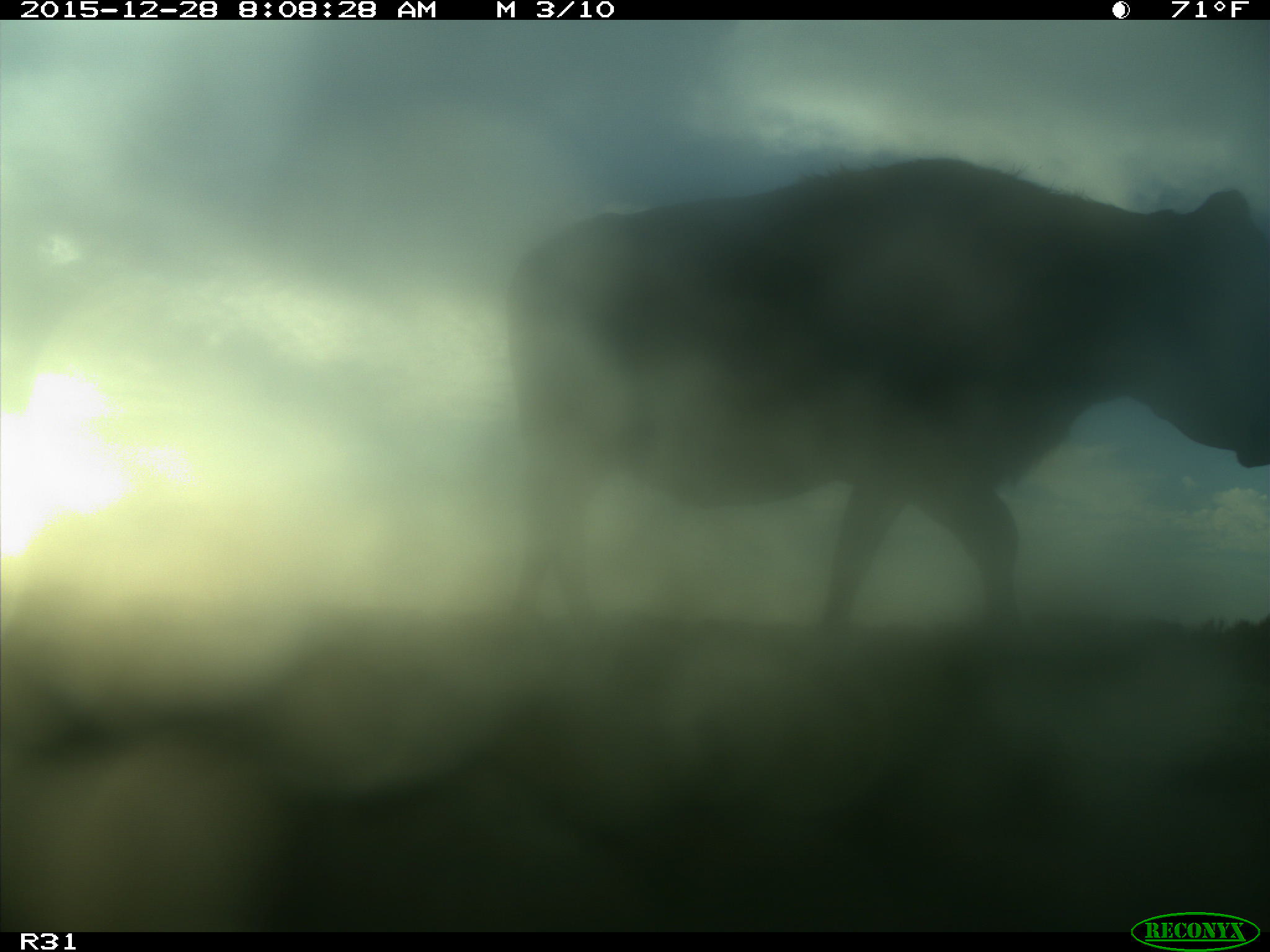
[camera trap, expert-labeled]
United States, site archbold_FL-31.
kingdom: Animalia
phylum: Chordata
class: Mammalia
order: Artiodactyla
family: Bovidae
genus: Bos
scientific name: Bos taurus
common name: domestic cow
Bos taurus (domestic cow).